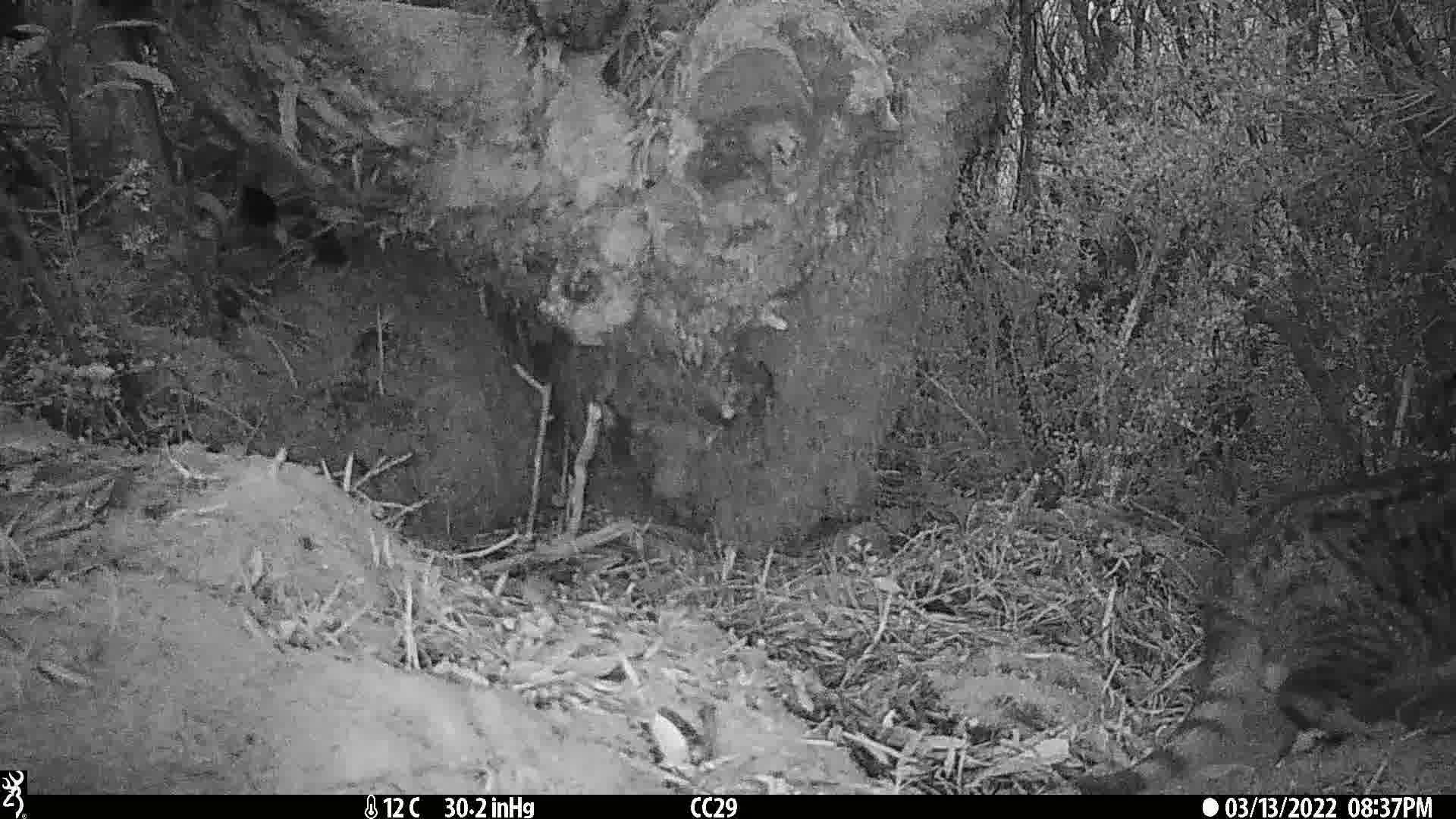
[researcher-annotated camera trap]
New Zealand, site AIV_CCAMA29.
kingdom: Animalia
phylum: Chordata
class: Mammalia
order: Carnivora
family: Felidae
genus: Felis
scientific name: Felis catus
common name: domestic cat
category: cat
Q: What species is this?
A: Cat (domestic cat) (Felis catus).